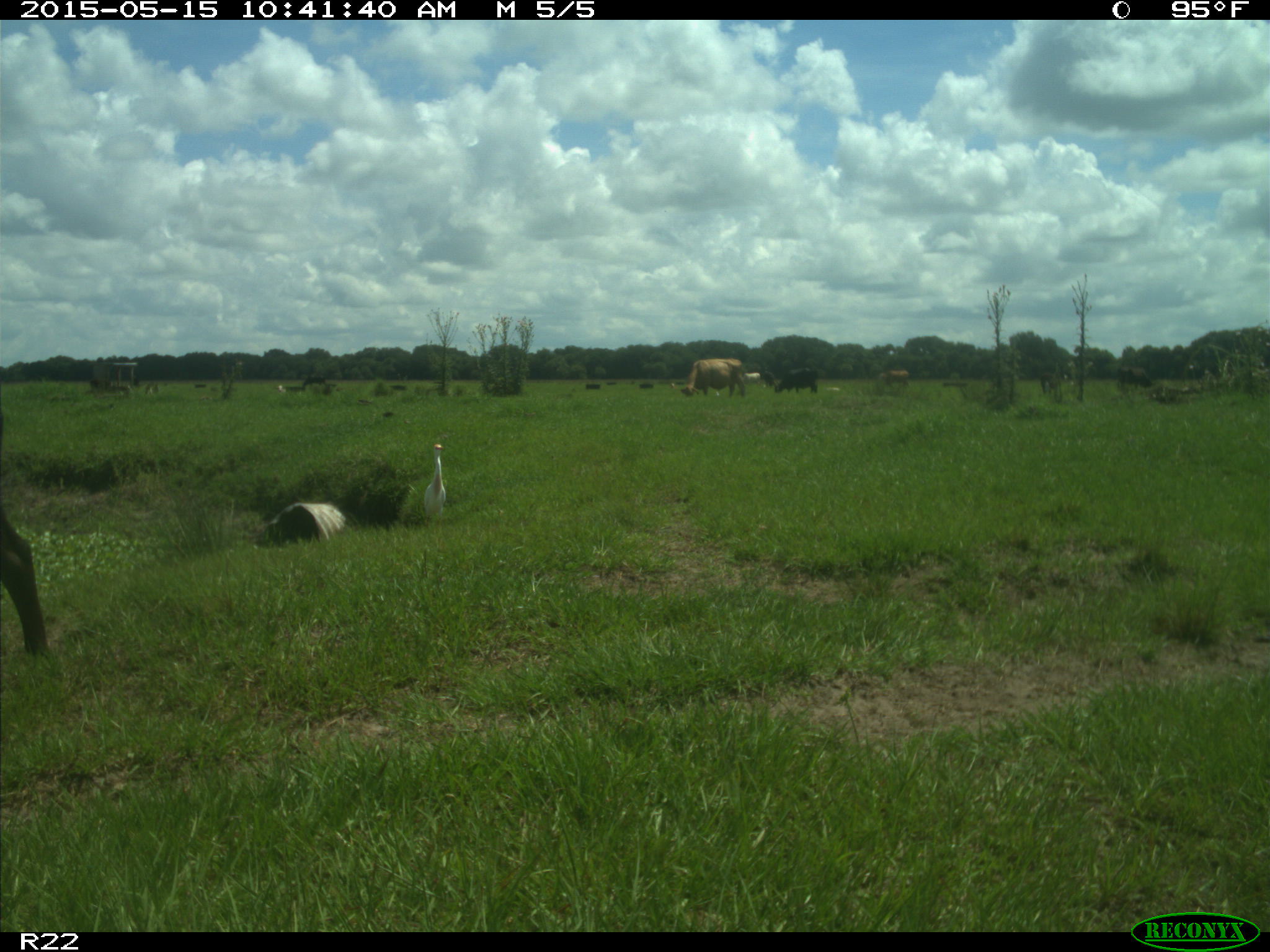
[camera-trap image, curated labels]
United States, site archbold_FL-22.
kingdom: Animalia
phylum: Chordata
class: Mammalia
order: Artiodactyla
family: Bovidae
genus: Bos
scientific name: Bos taurus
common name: domestic cow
Bos taurus (domestic cow).